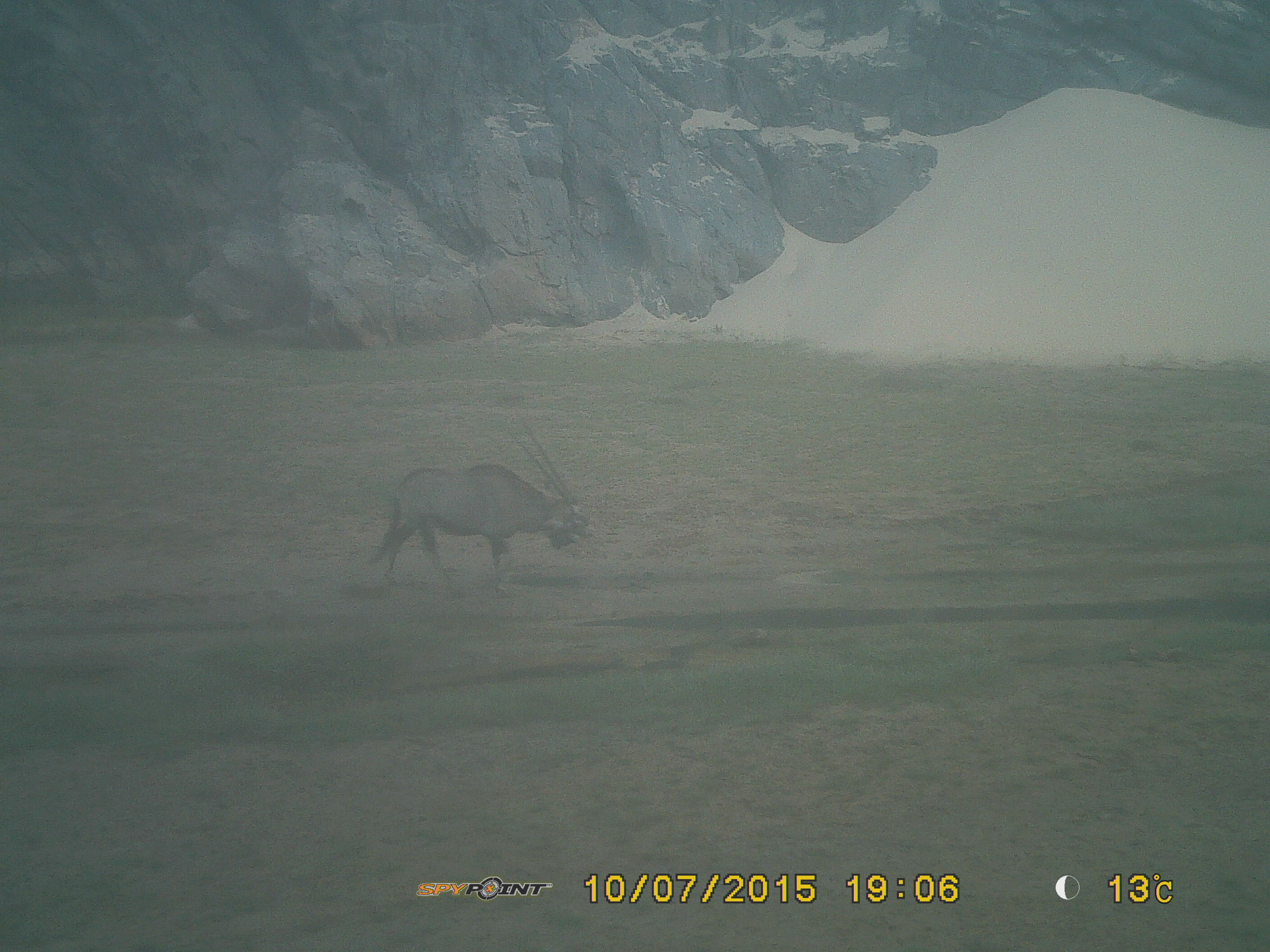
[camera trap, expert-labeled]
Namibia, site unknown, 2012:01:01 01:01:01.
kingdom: Animalia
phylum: Chordata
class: Mammalia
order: Artiodactyla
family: Bovidae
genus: Oryx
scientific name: Oryx gazella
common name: gemsbok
Oryx gazella (gemsbok).